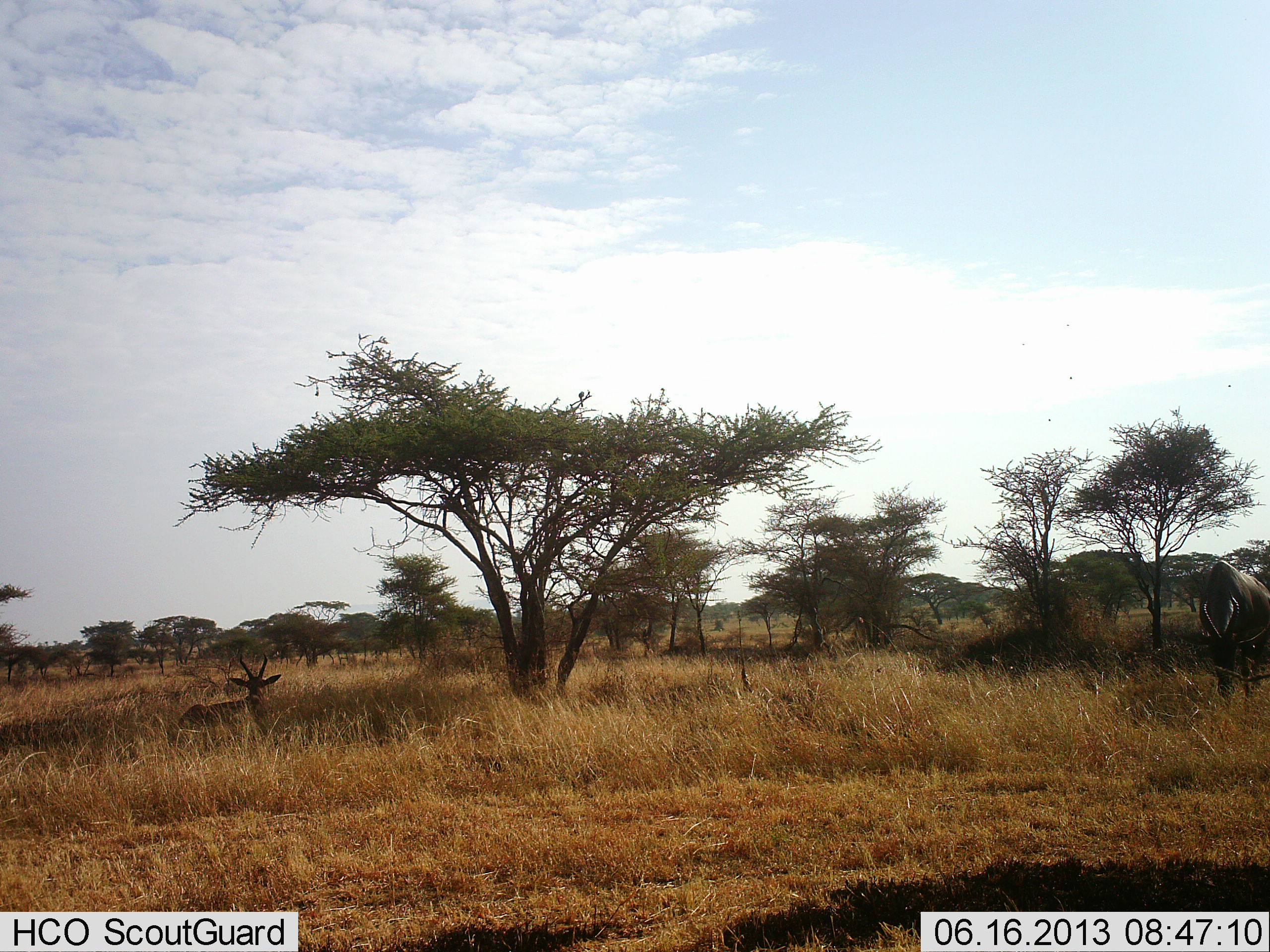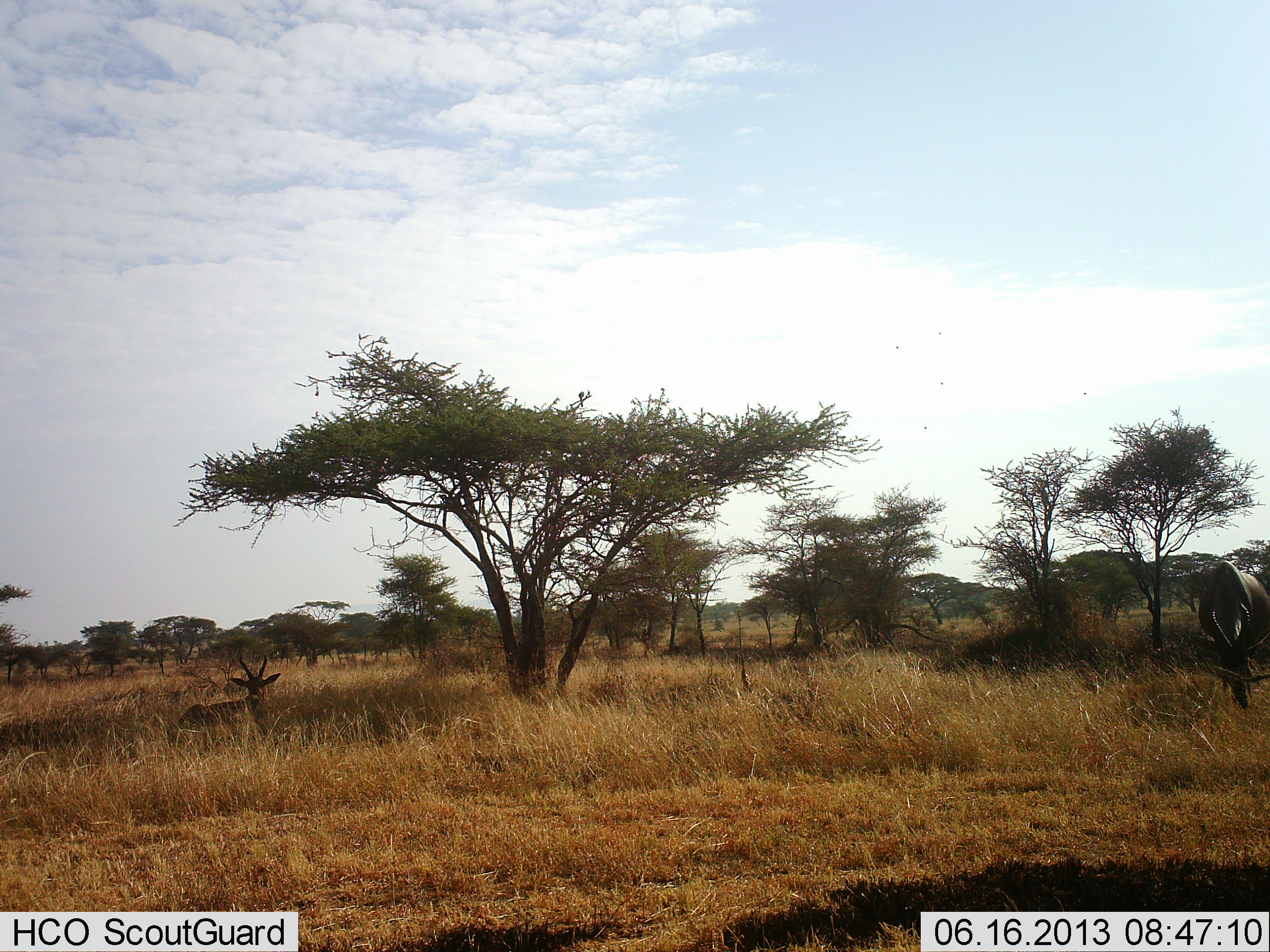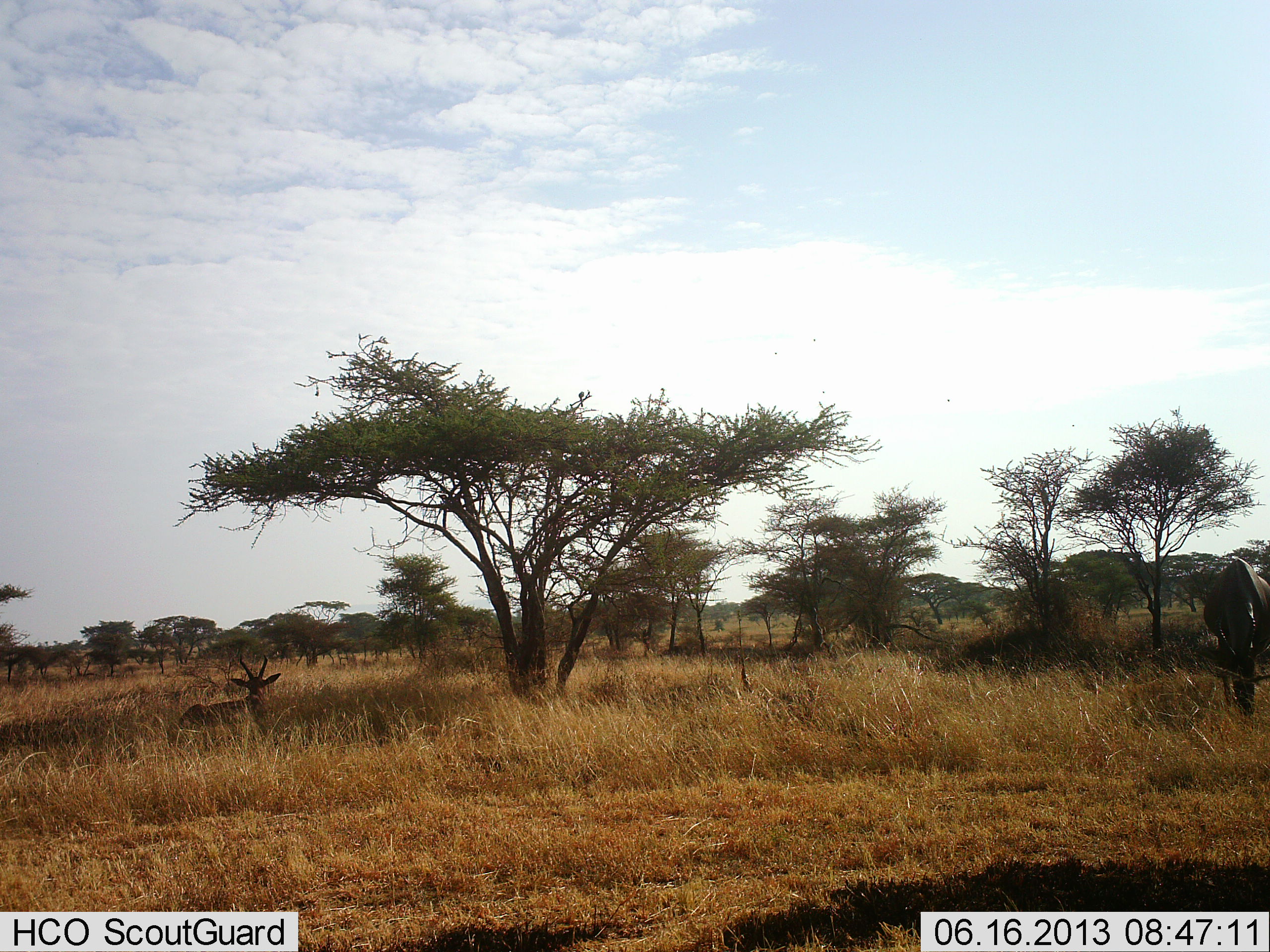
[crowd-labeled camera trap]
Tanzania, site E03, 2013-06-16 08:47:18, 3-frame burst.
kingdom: Animalia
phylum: Chordata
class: Mammalia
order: Artiodactyla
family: Bovidae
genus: Damaliscus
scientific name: Damaliscus lunatus jimela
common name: topi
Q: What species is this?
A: Topi (Damaliscus lunatus jimela).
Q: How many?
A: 2.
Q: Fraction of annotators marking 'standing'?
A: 14%.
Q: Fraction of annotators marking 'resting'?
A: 86%.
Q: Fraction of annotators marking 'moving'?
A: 14%.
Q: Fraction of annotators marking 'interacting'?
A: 0%.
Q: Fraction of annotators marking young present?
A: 0%.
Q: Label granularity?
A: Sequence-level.